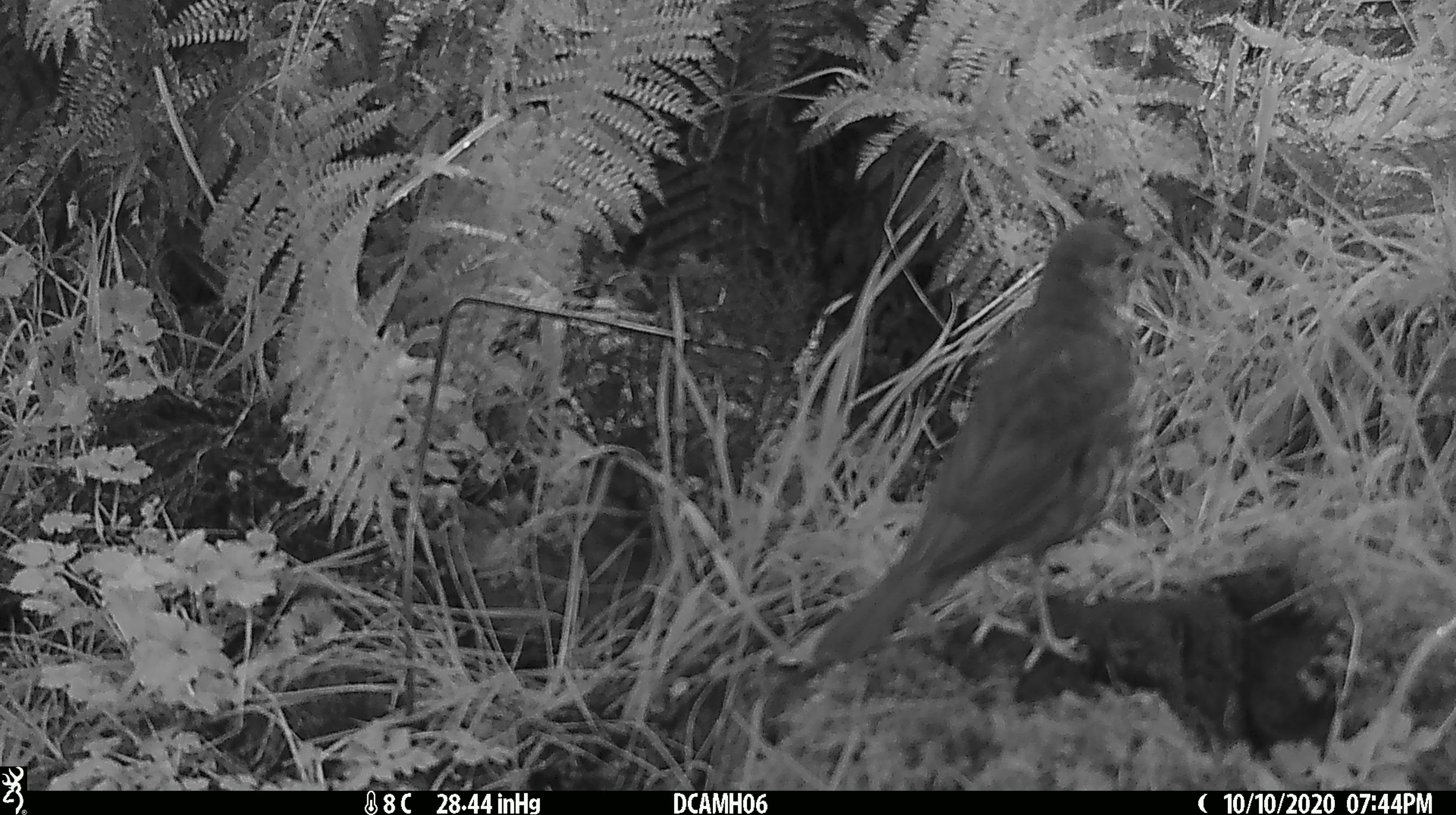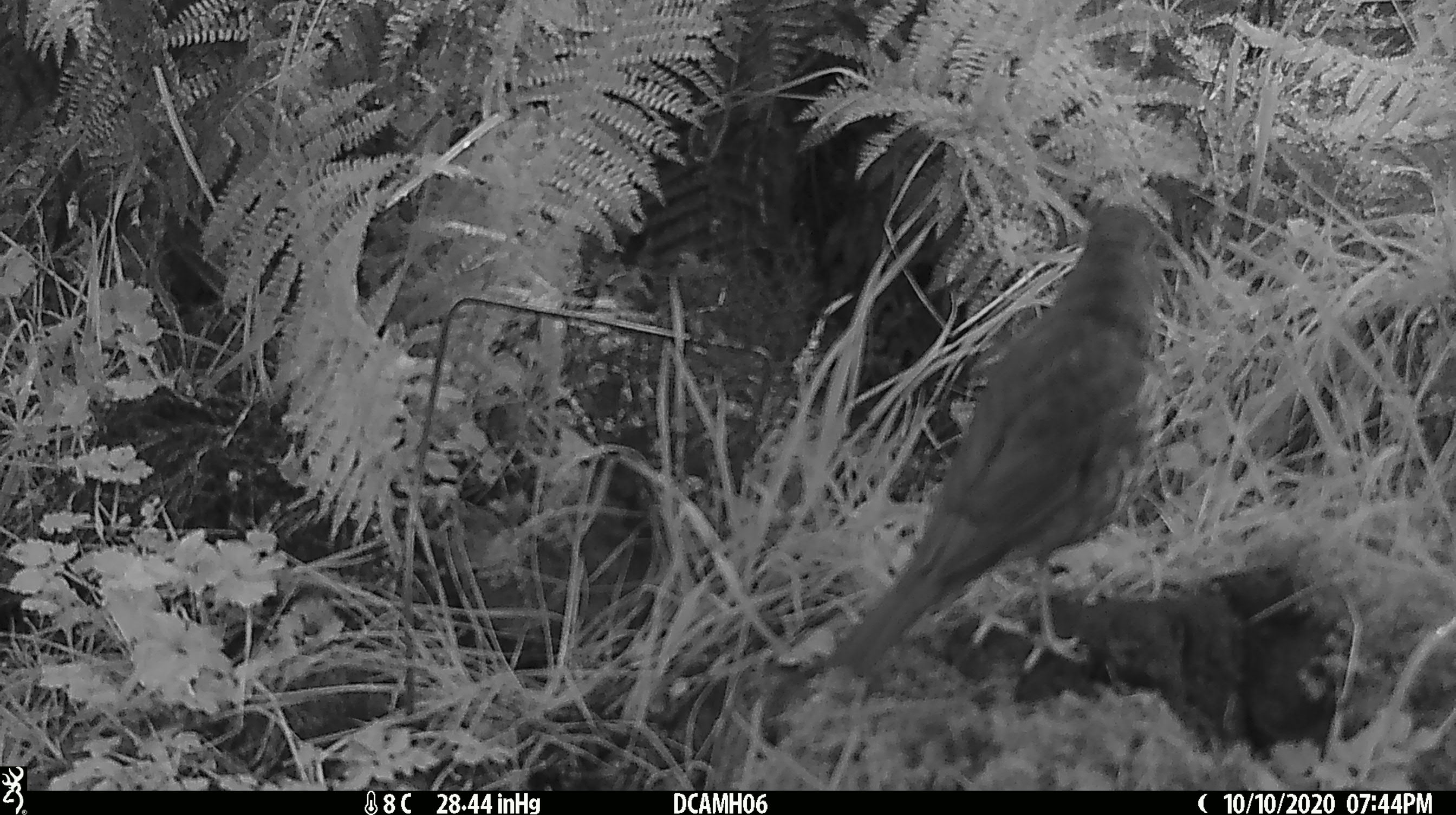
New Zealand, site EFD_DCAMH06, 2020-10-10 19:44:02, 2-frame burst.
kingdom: Animalia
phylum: Chordata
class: Aves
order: Passeriformes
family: Turdidae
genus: Turdus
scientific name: Turdus philomelos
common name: song thrush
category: thrush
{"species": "thrush (song thrush) (Turdus philomelos)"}